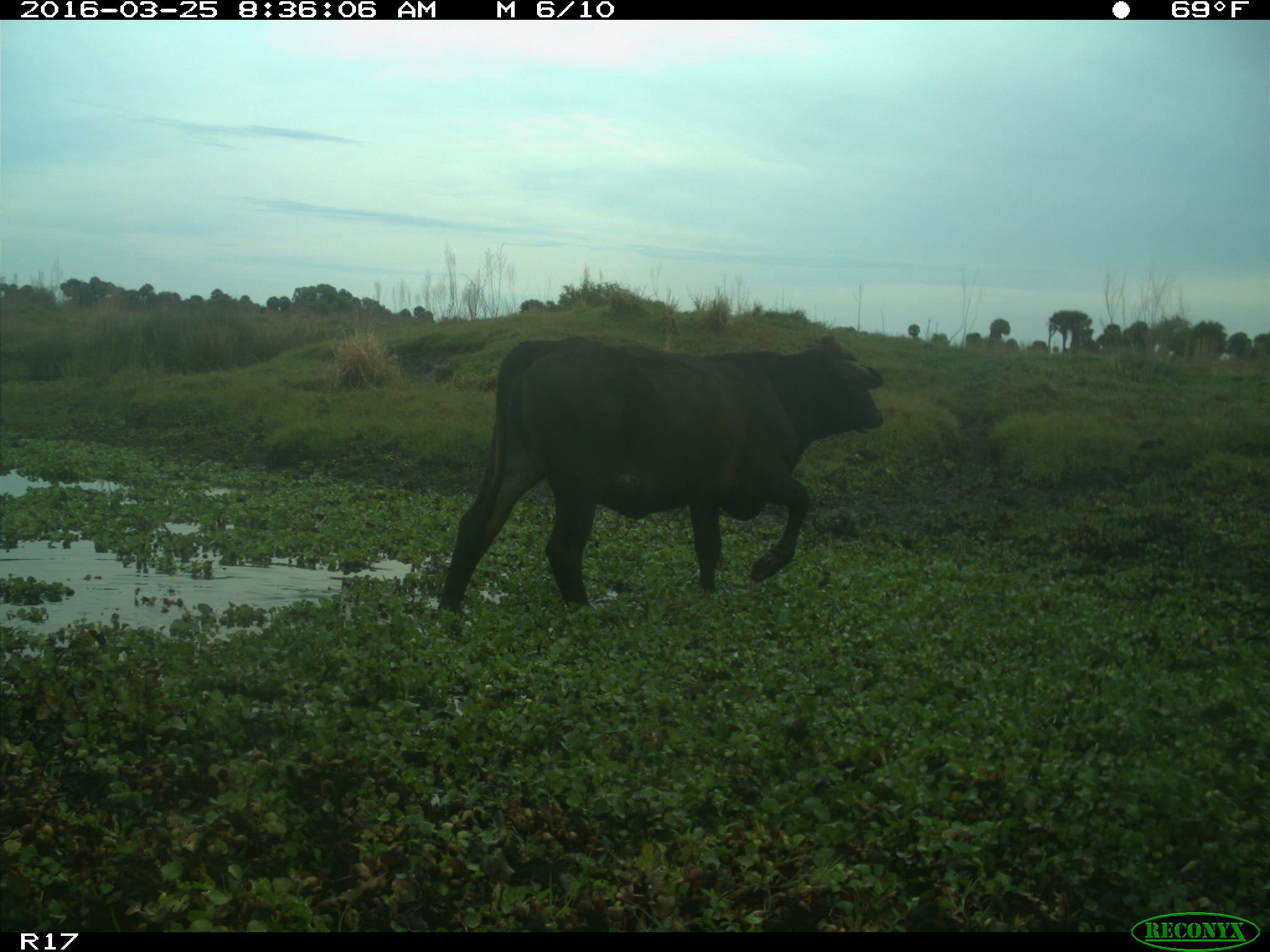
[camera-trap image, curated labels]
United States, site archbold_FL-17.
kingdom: Animalia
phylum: Chordata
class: Mammalia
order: Artiodactyla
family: Bovidae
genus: Bos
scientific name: Bos taurus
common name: domestic cow